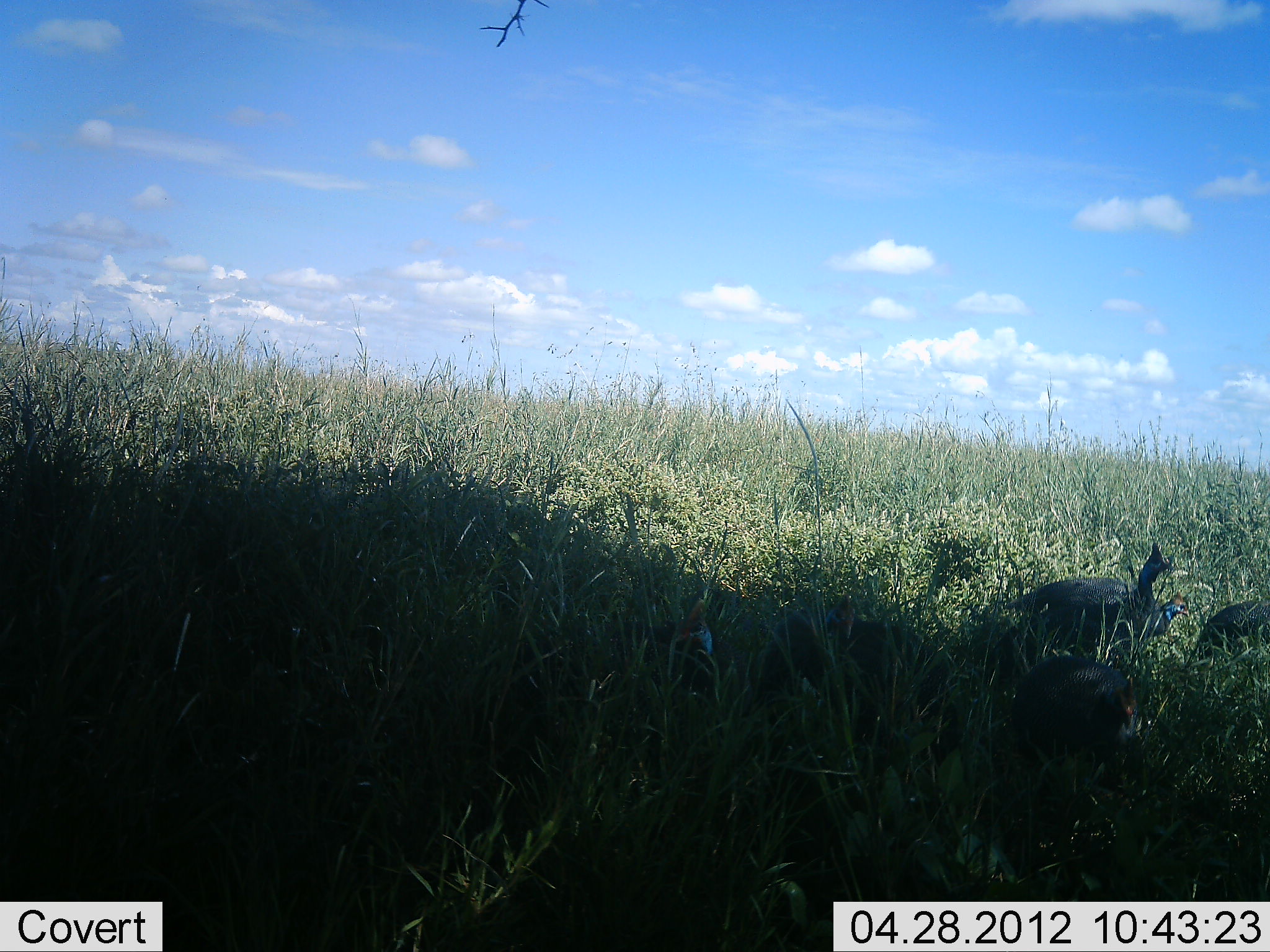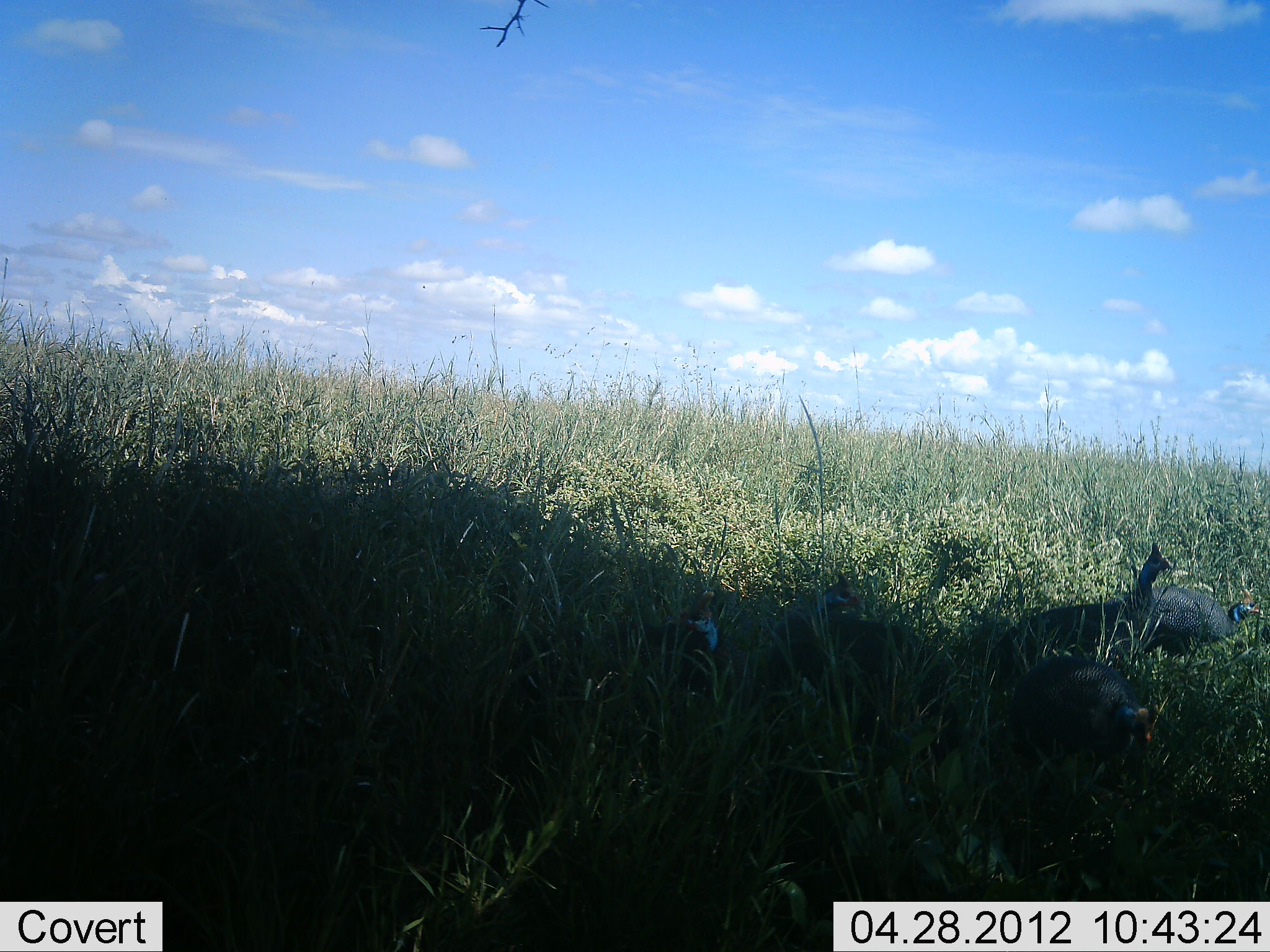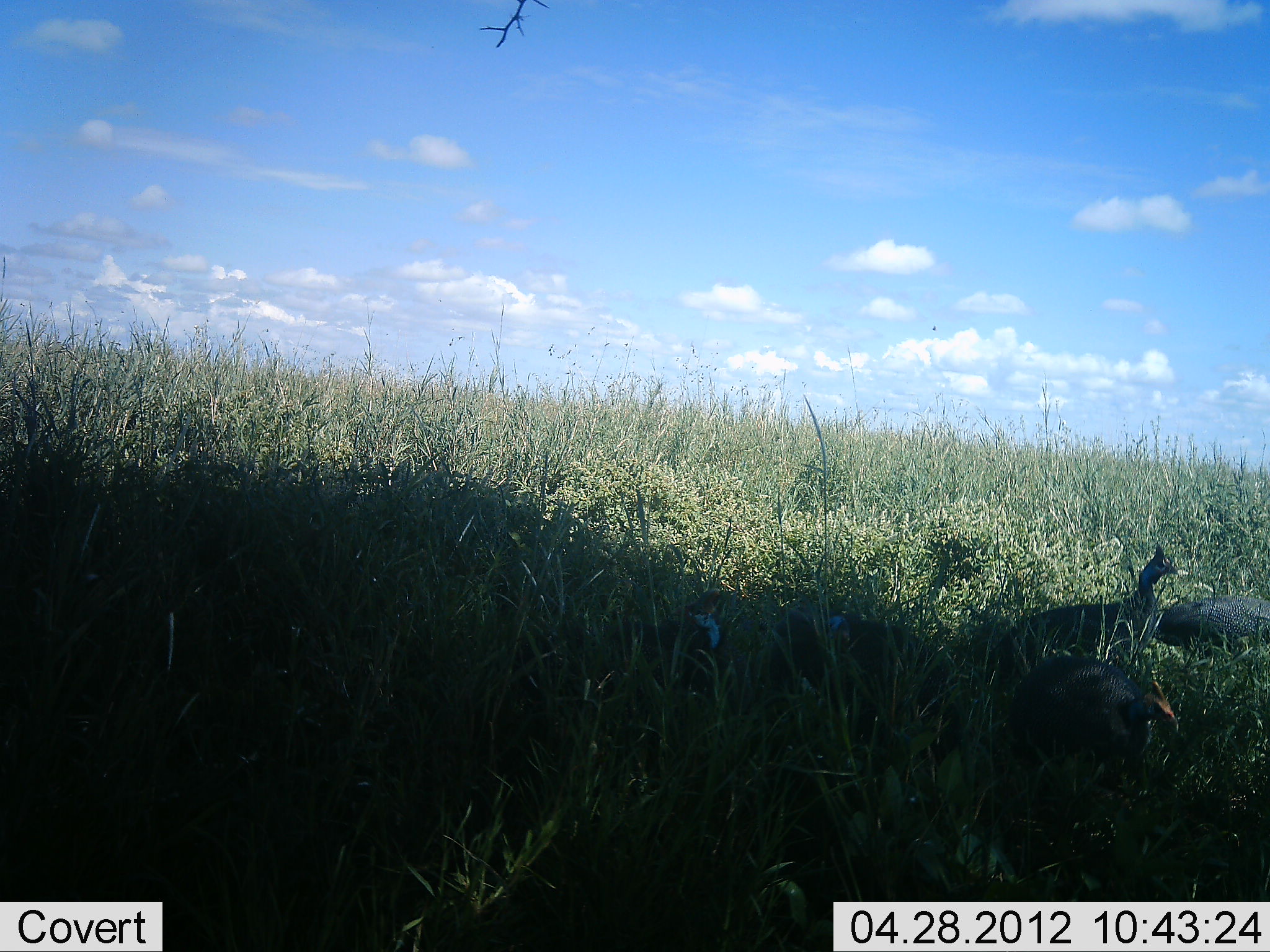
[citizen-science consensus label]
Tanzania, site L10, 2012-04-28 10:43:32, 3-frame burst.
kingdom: Animalia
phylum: Chordata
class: Aves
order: Galliformes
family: Numididae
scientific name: Numididae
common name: guinea fowl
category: guineafowl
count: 5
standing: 37%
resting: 16%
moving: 58%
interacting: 5%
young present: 0%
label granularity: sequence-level